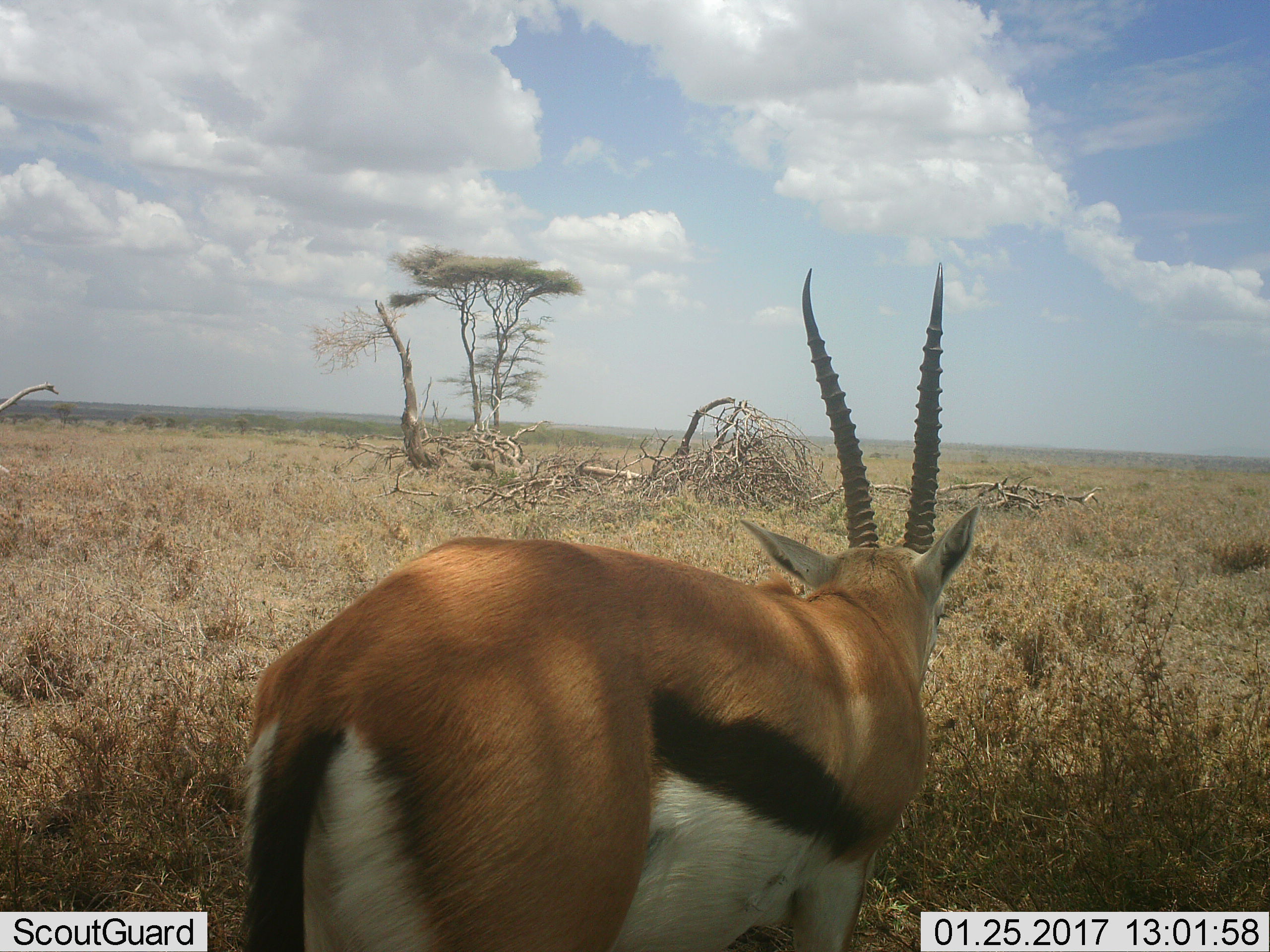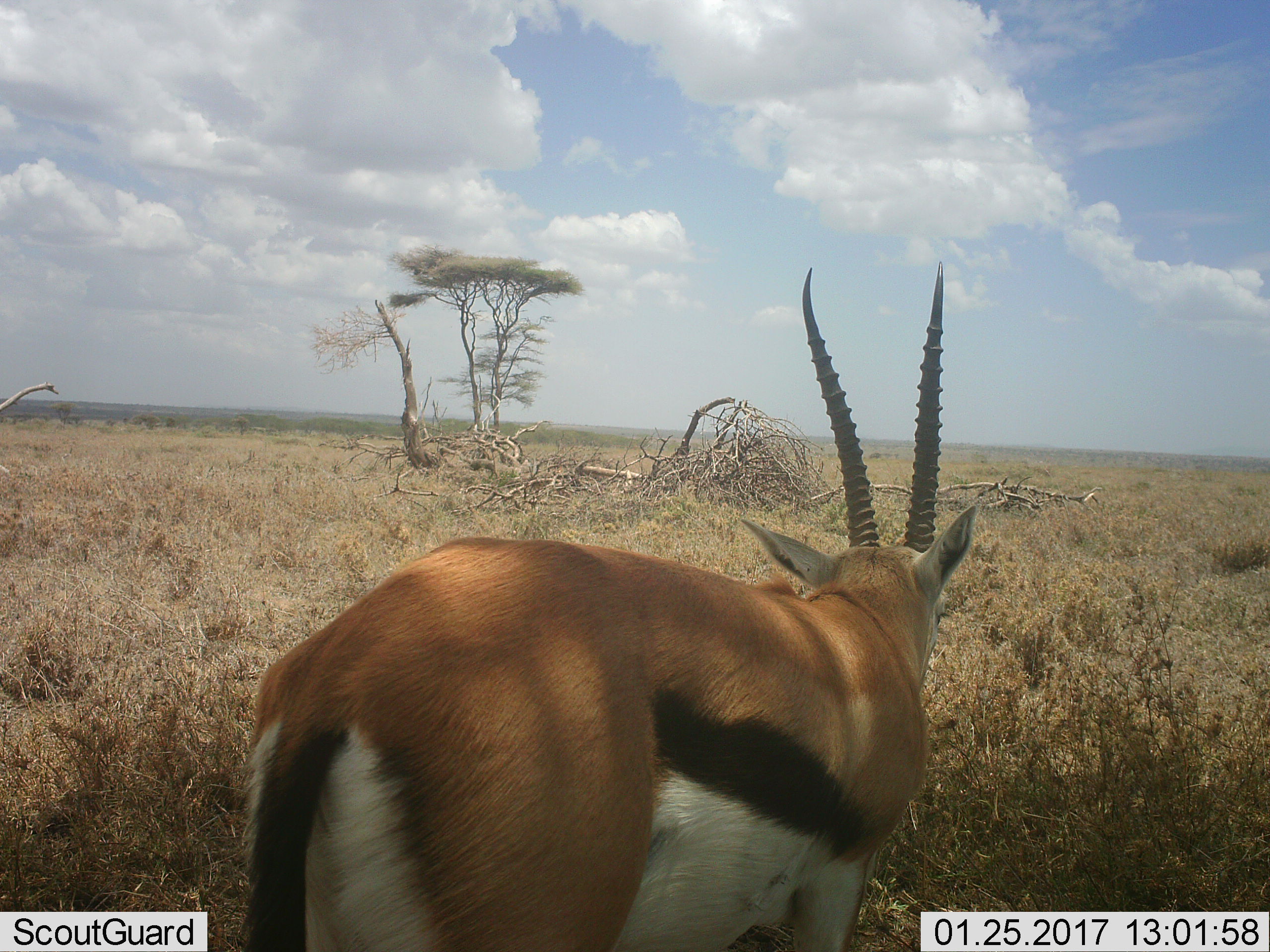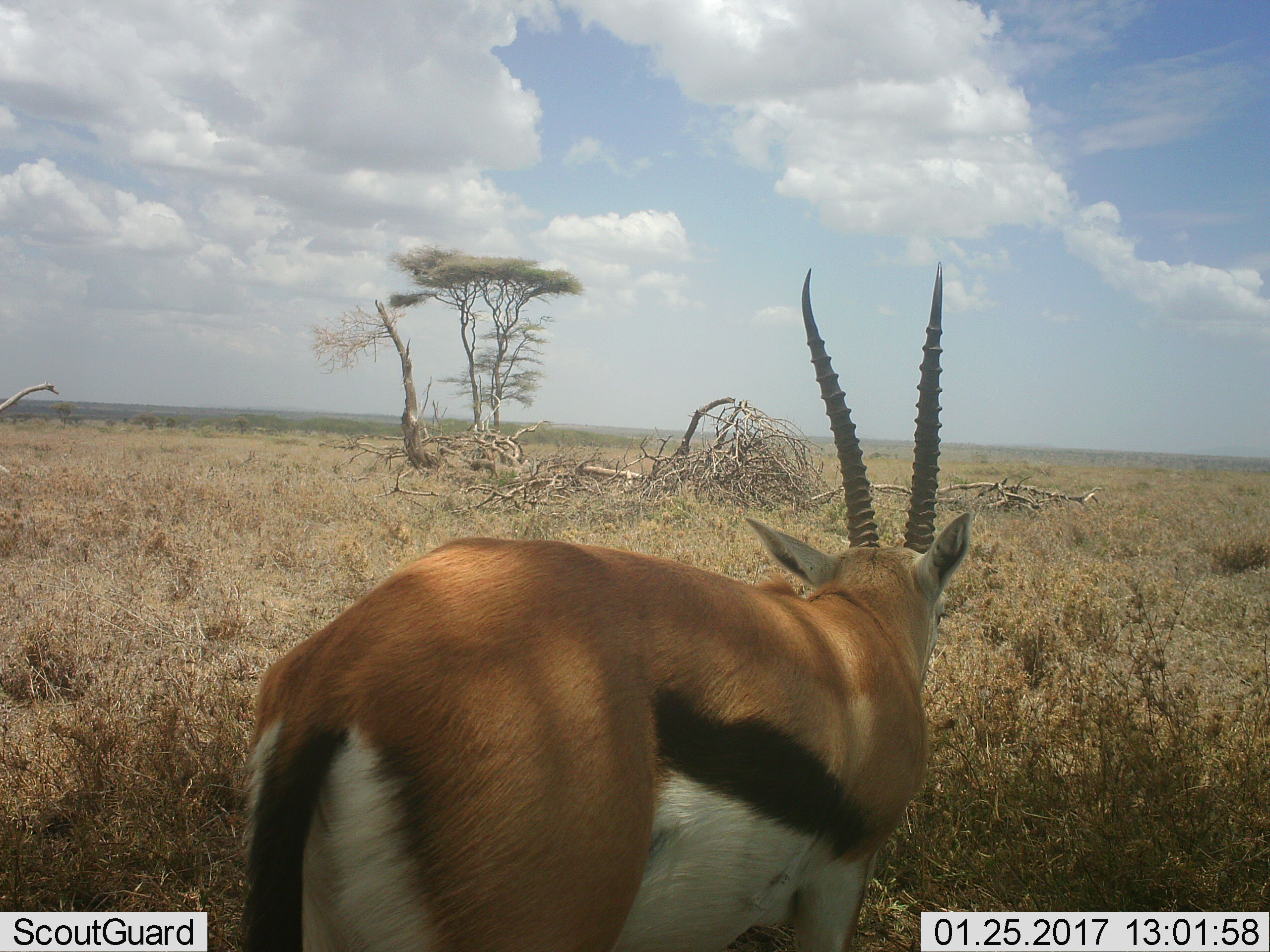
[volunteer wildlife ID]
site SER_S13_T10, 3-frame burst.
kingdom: Animalia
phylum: Chordata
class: Mammalia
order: Artiodactyla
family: Bovidae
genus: Eudorcas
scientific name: Eudorcas thomsonii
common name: thomson's gazelle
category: gazellethomsons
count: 1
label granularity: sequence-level